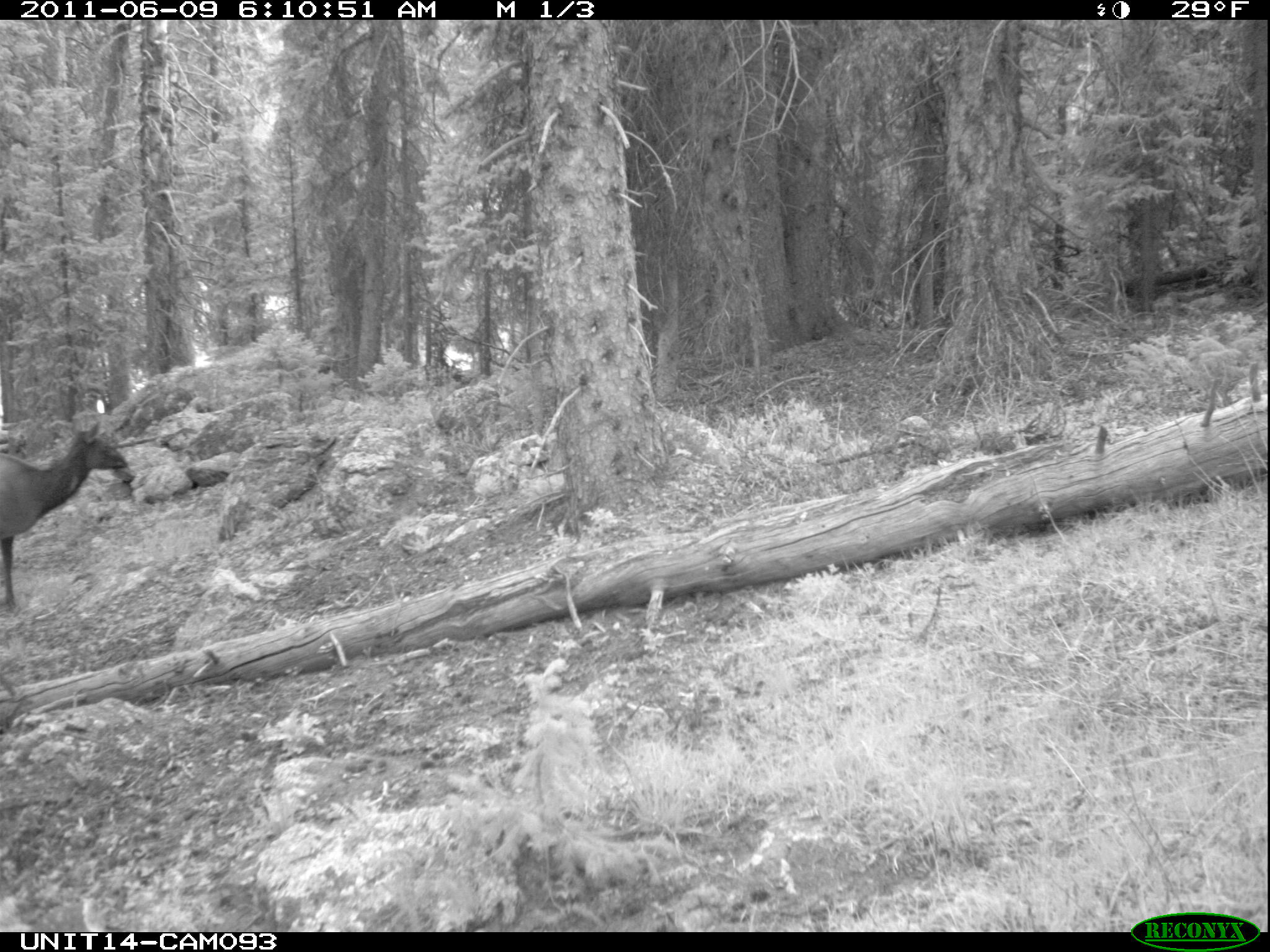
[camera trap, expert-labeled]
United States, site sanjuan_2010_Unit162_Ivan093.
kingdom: Animalia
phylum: Chordata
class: Mammalia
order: Artiodactyla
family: Cervidae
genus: Cervus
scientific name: Cervus elaphus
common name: red deer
Cervus elaphus (red deer).